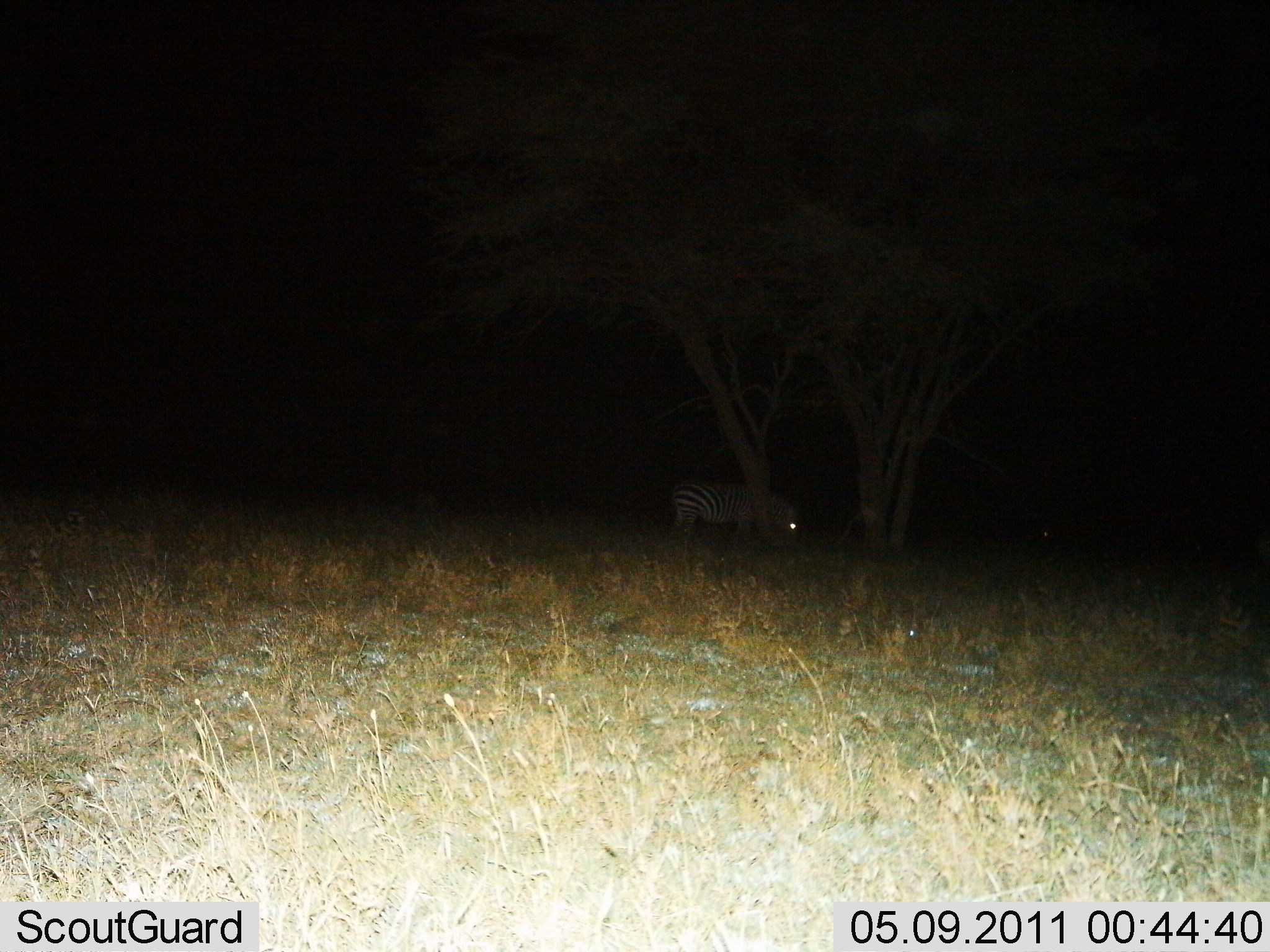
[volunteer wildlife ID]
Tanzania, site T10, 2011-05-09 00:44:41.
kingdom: Animalia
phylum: Chordata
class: Mammalia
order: Perissodactyla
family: Equidae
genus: Equus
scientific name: Equus quagga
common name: plains zebra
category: zebra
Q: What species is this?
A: Zebra (plains zebra) (Equus quagga).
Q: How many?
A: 1.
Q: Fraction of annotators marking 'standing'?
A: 40%.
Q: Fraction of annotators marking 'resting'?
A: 0%.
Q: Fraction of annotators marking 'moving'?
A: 0%.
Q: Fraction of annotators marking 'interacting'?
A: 0%.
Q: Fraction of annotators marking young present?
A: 0%.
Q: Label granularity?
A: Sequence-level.